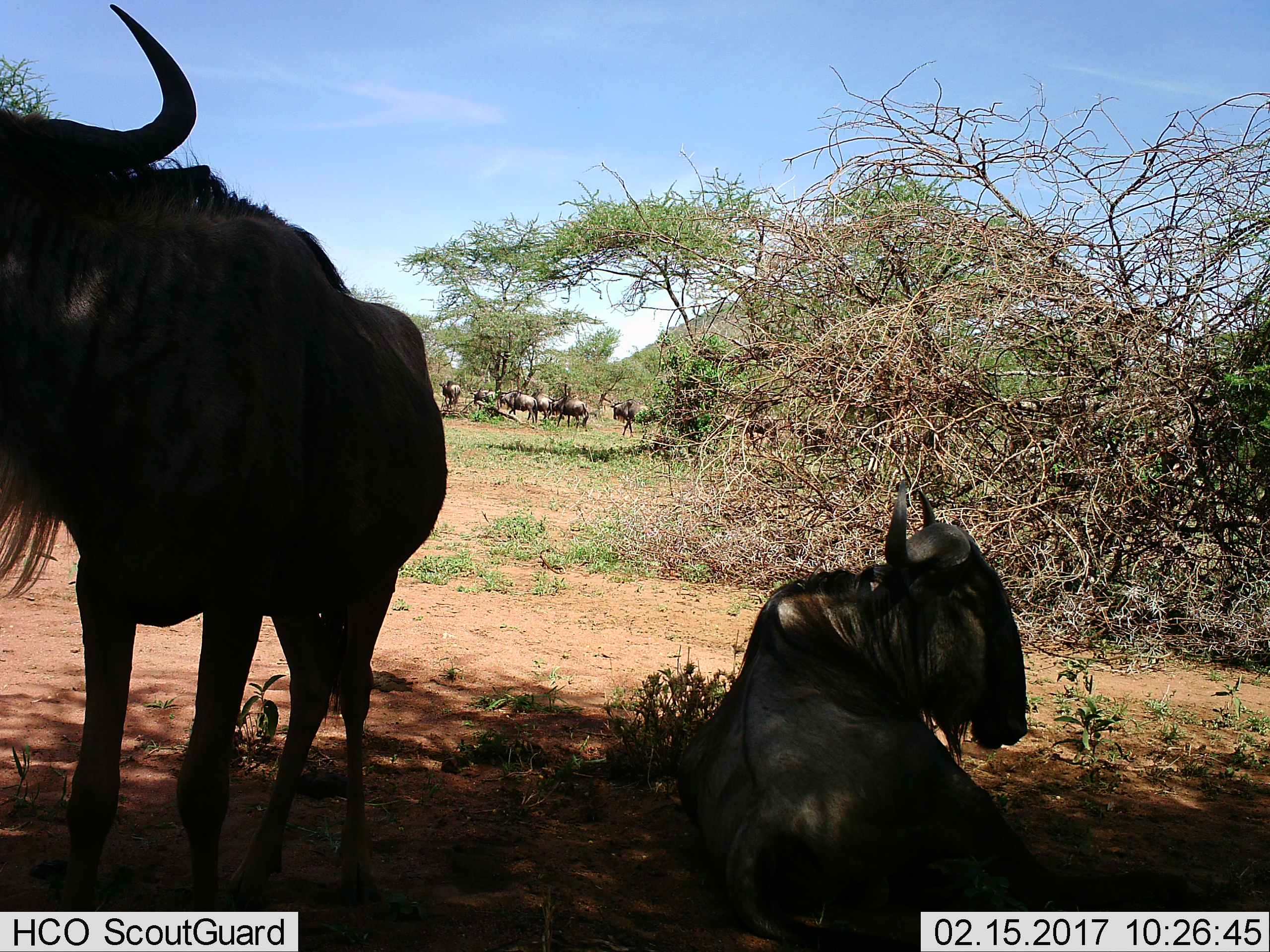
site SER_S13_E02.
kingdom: Animalia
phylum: Chordata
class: Mammalia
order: Artiodactyla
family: Bovidae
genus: Connochaetes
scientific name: Connochaetes taurinus taurinus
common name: blue wildebeest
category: wildebeestblue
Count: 2.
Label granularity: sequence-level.